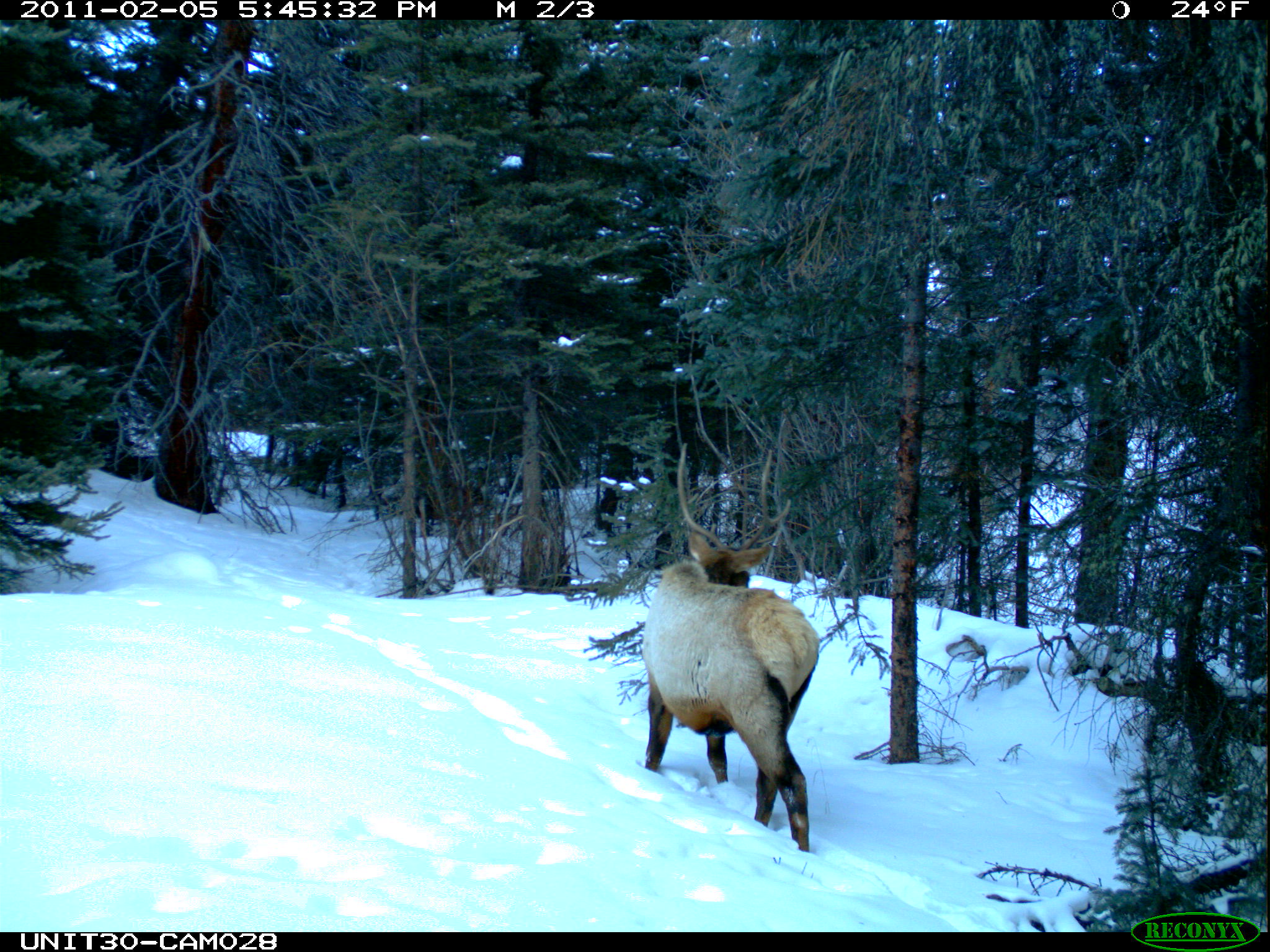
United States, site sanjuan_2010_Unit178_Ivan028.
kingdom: Animalia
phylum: Chordata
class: Mammalia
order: Artiodactyla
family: Cervidae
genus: Cervus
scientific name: Cervus elaphus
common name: red deer